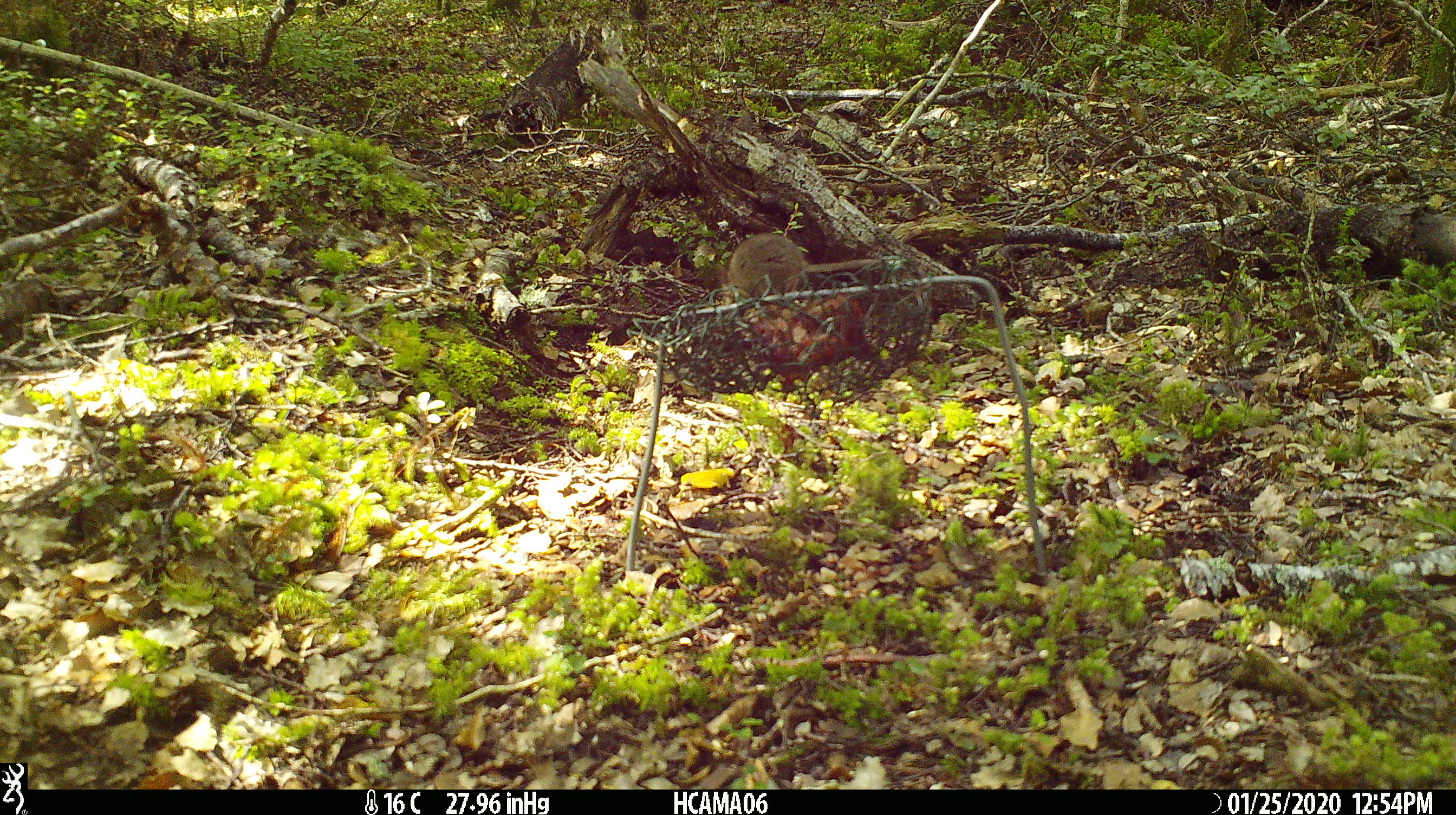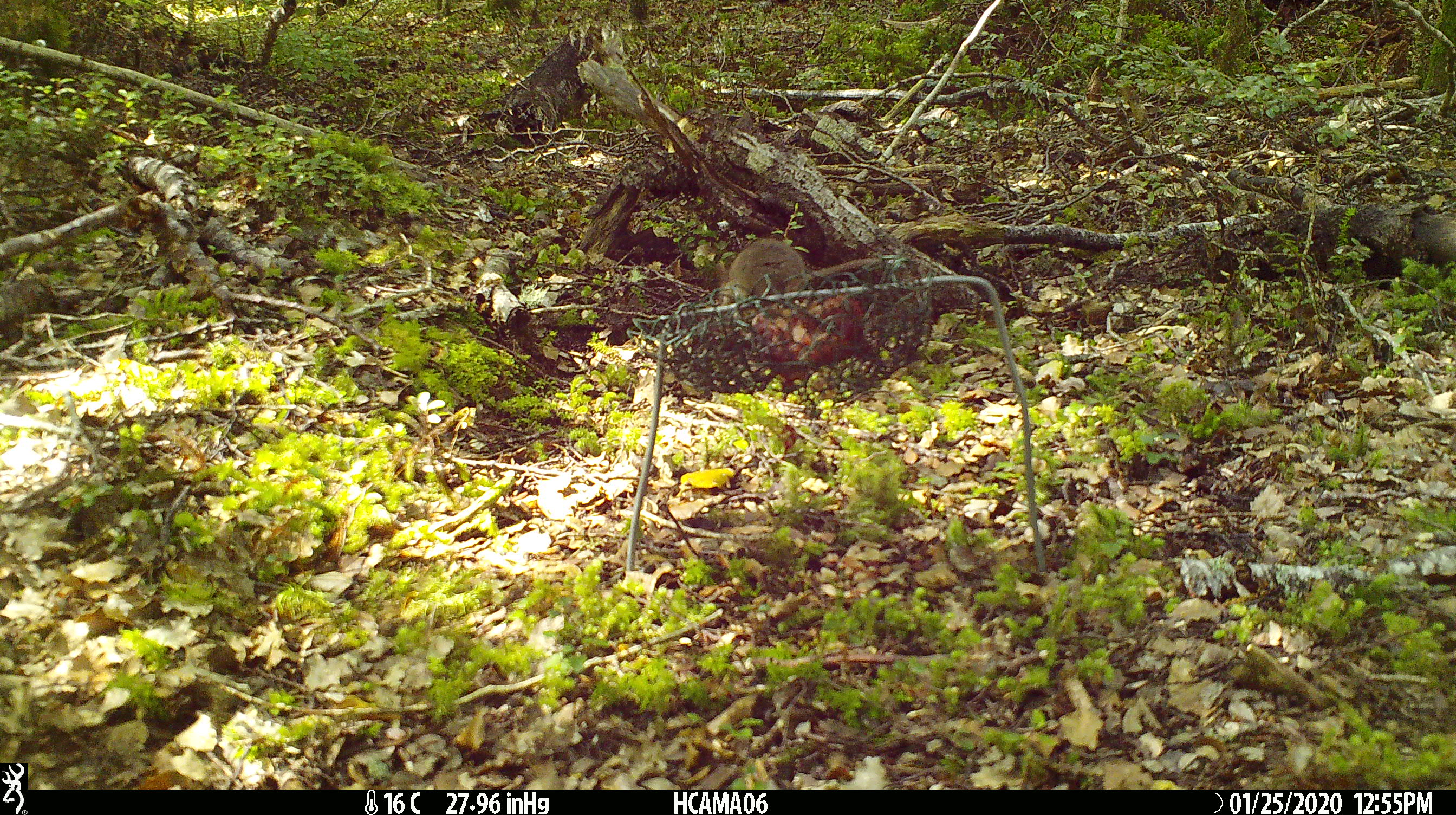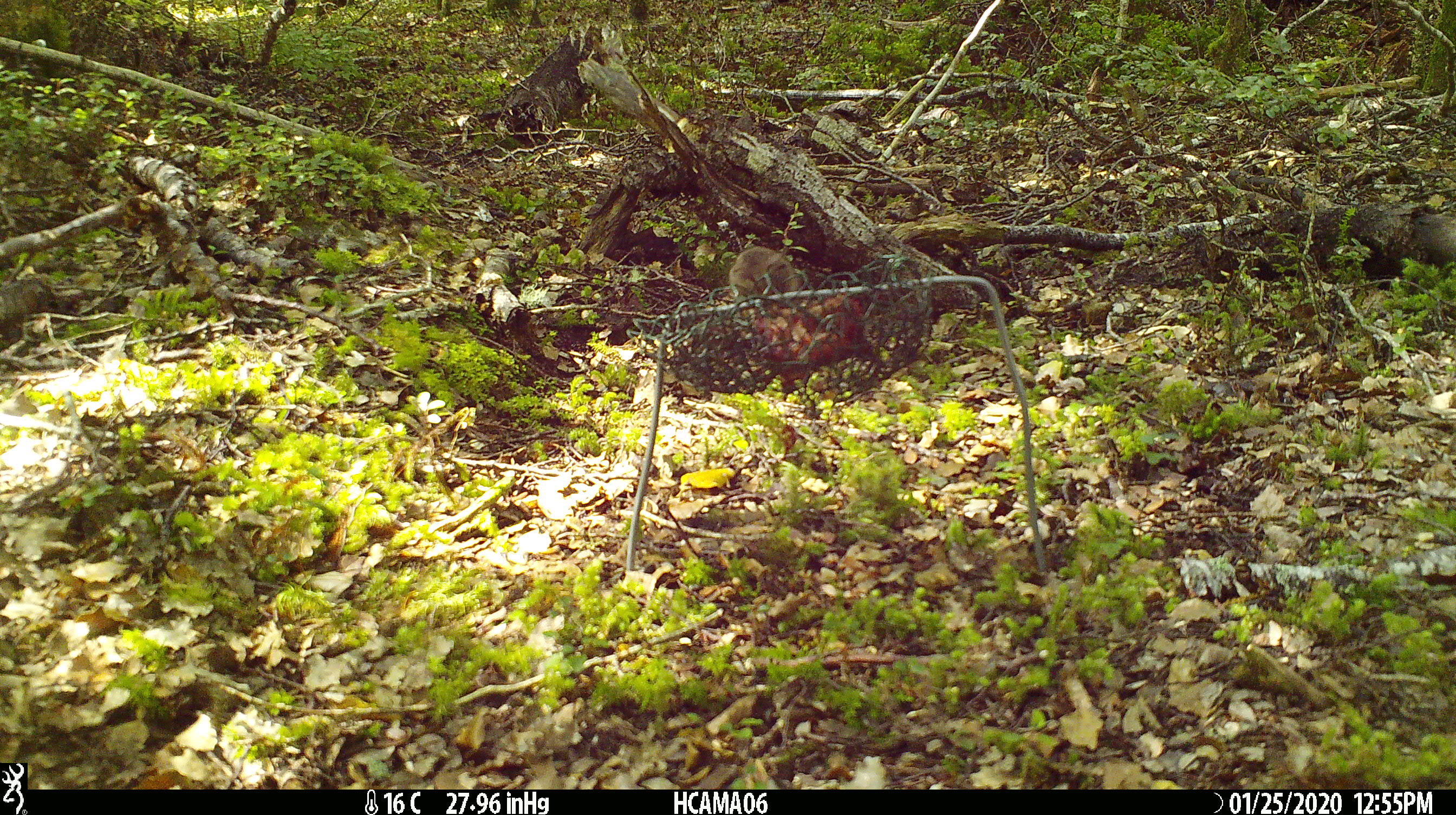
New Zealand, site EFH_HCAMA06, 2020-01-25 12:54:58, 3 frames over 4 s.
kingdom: Animalia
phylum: Chordata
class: Mammalia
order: Rodentia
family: Muridae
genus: Mus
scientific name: Mus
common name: mouse